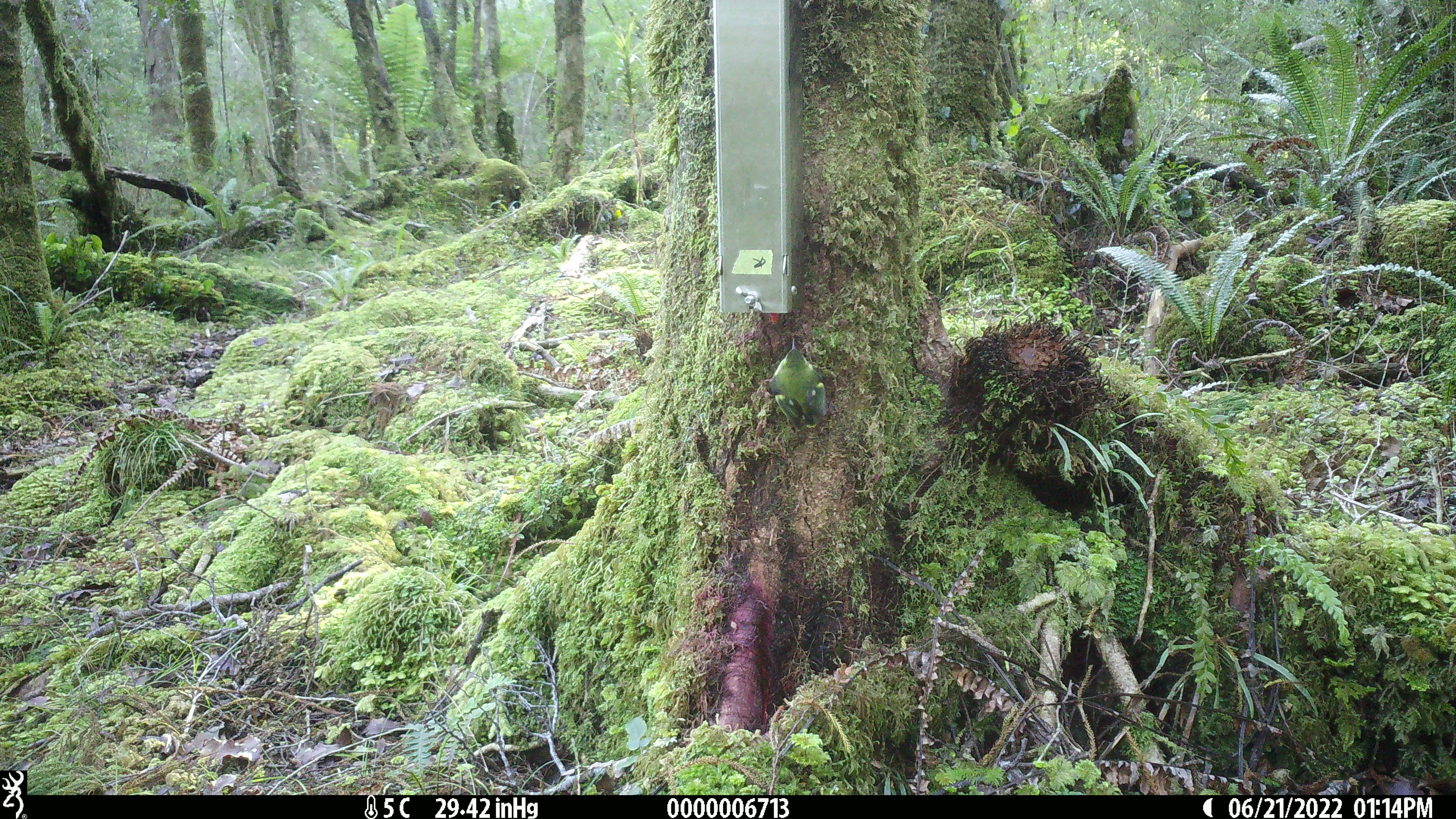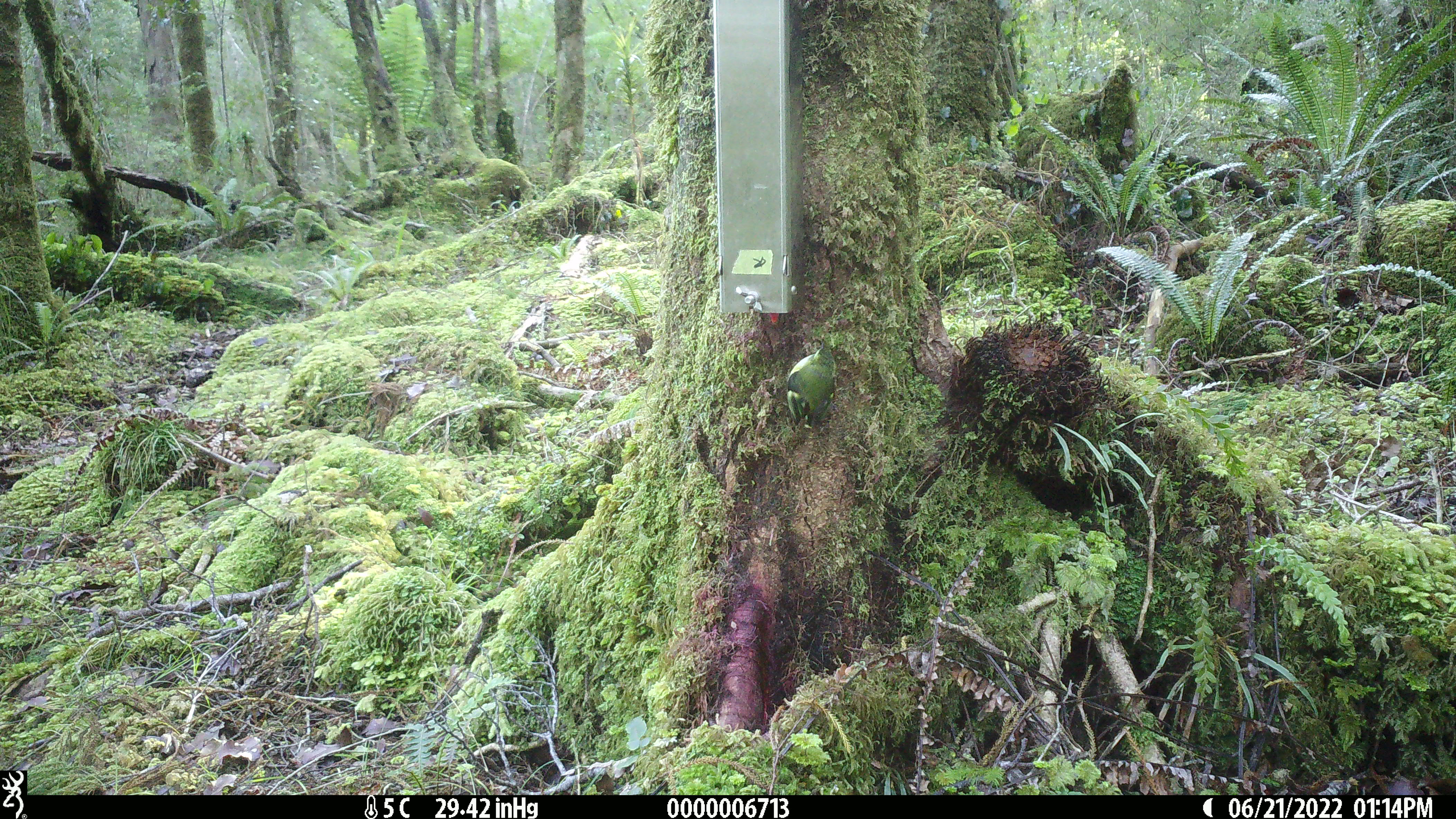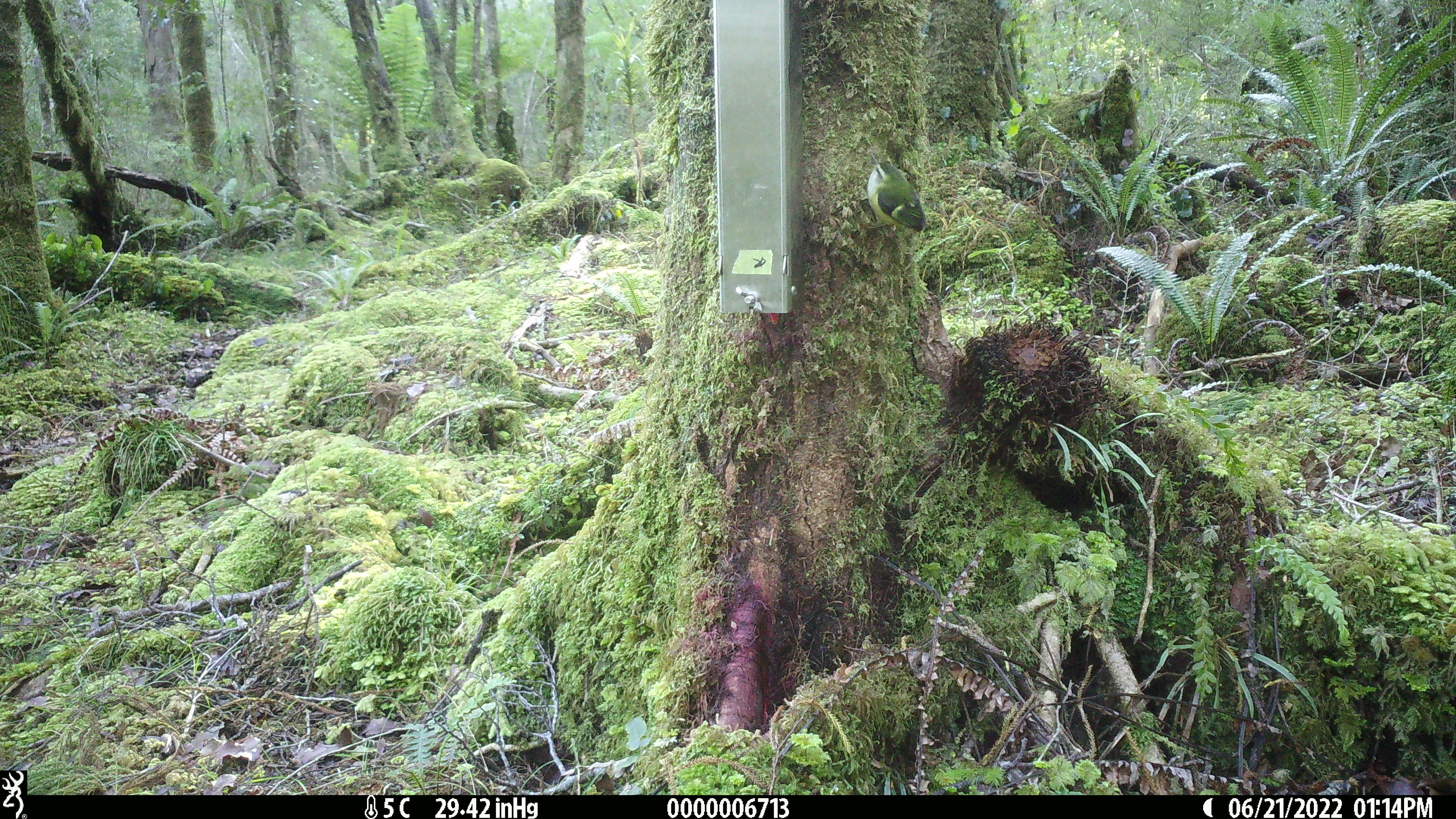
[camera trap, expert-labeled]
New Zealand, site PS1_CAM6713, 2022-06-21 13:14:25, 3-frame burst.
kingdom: Animalia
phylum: Chordata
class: Aves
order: Passeriformes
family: Acanthisittidae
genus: Acanthisitta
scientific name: Acanthisitta chloris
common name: rifleman